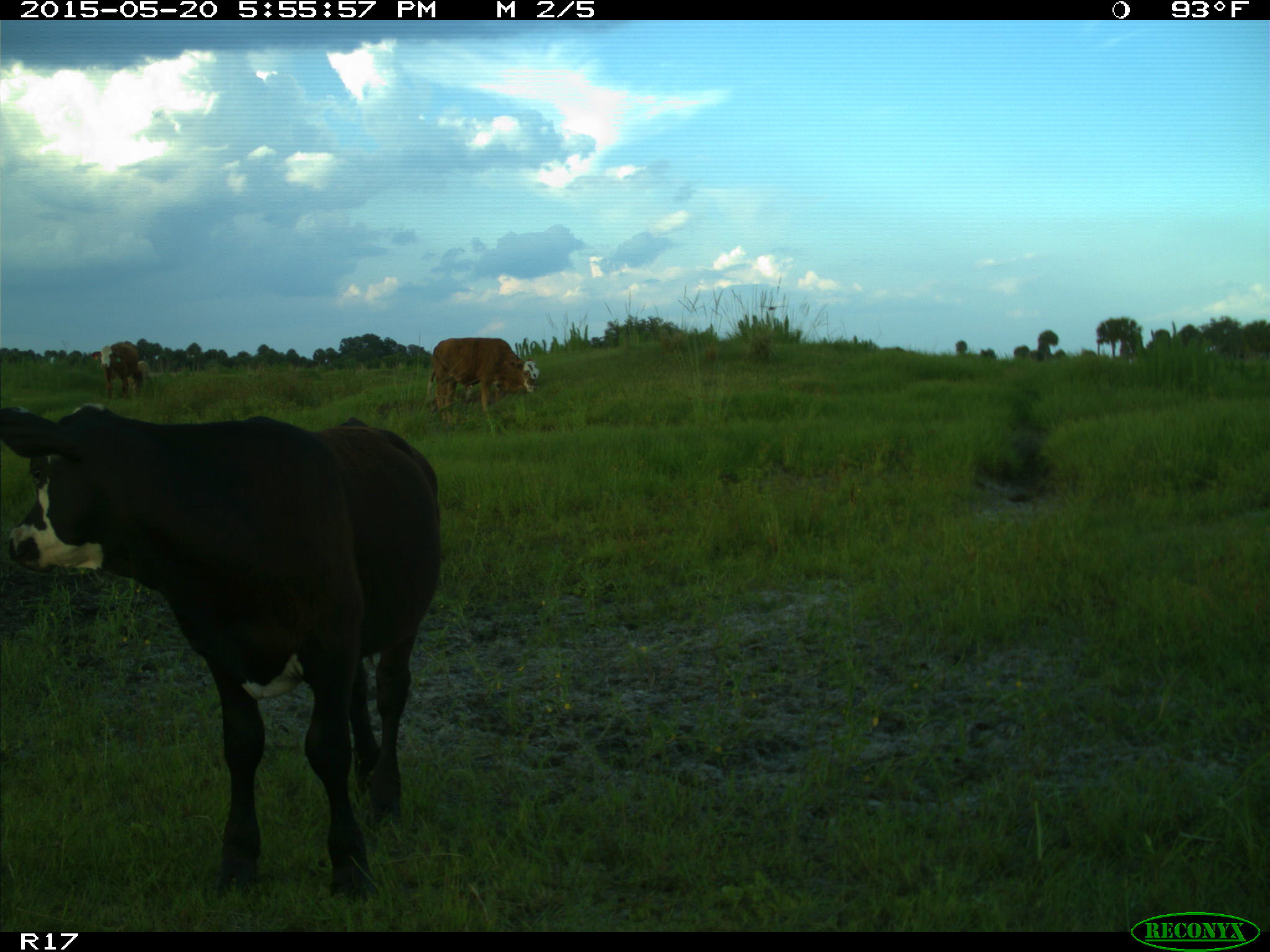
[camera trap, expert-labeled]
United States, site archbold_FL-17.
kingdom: Animalia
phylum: Chordata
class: Mammalia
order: Artiodactyla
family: Bovidae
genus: Bos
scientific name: Bos taurus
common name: domestic cow